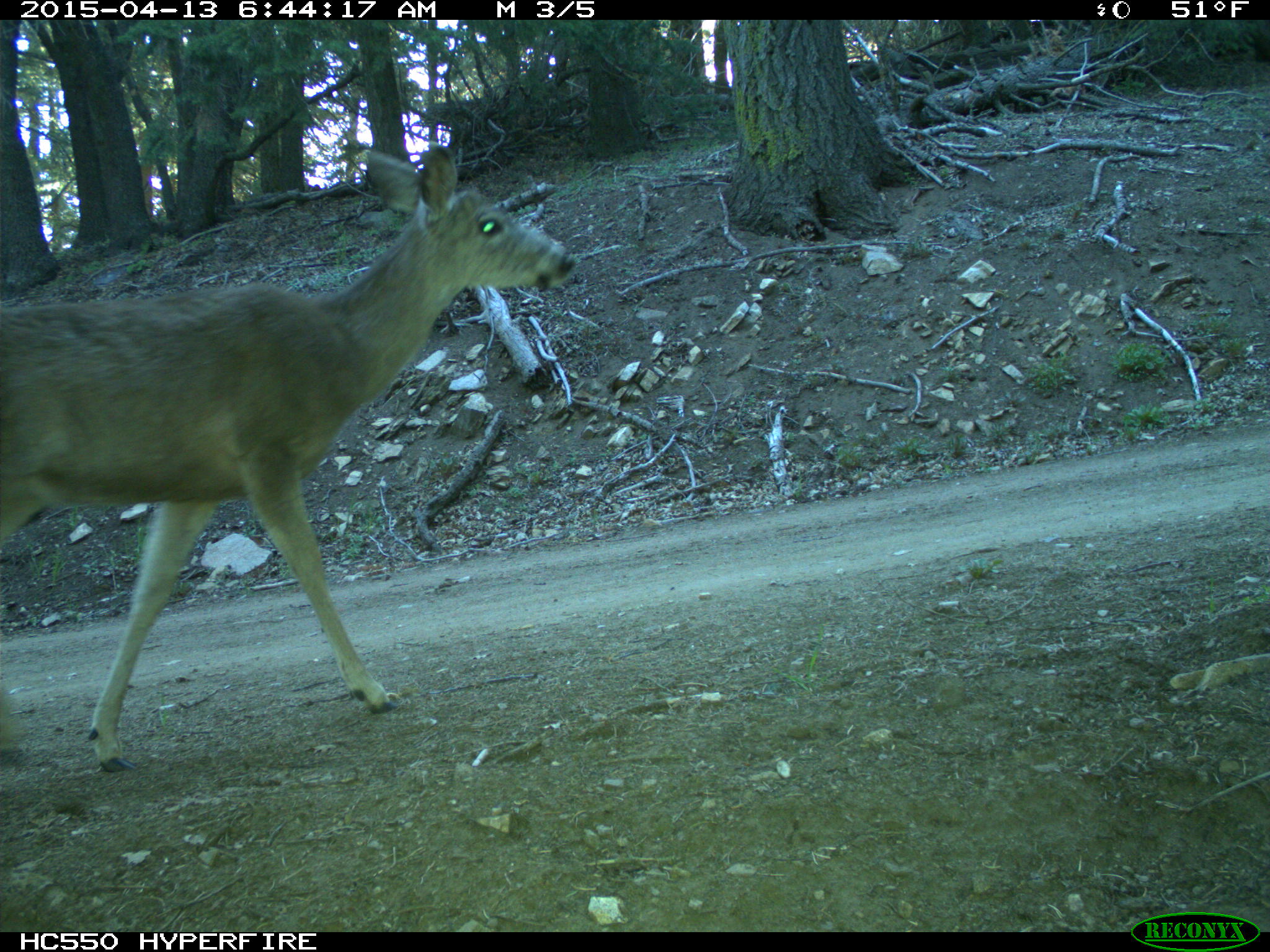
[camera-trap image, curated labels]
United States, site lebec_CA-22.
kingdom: Animalia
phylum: Chordata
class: Mammalia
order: Artiodactyla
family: Cervidae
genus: Odocoileus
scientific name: Odocoileus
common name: deer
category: unidentified deer